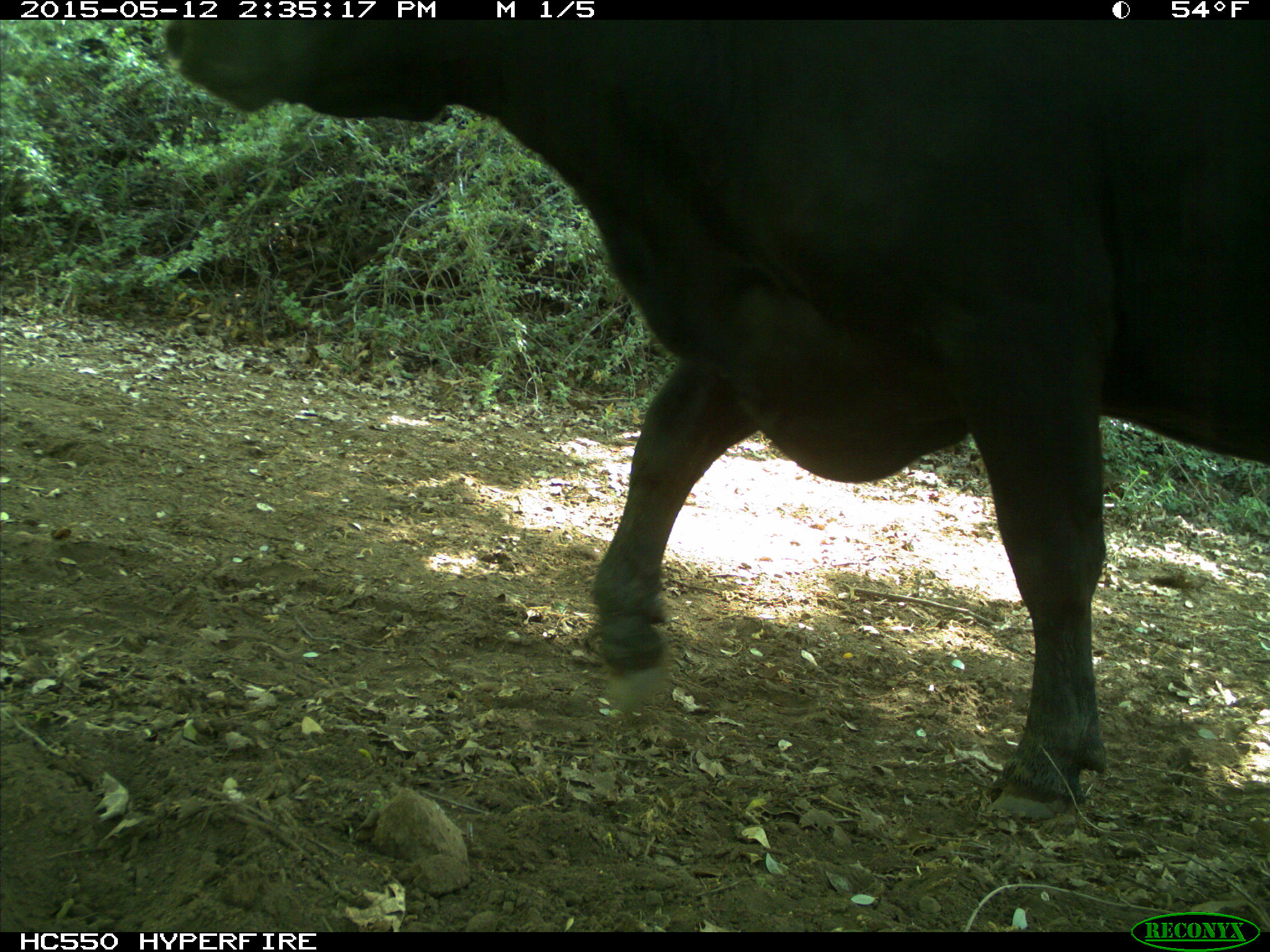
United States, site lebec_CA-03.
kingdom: Animalia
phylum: Chordata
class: Mammalia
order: Artiodactyla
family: Bovidae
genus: Bos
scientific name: Bos taurus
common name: domestic cow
Bos taurus (domestic cow).